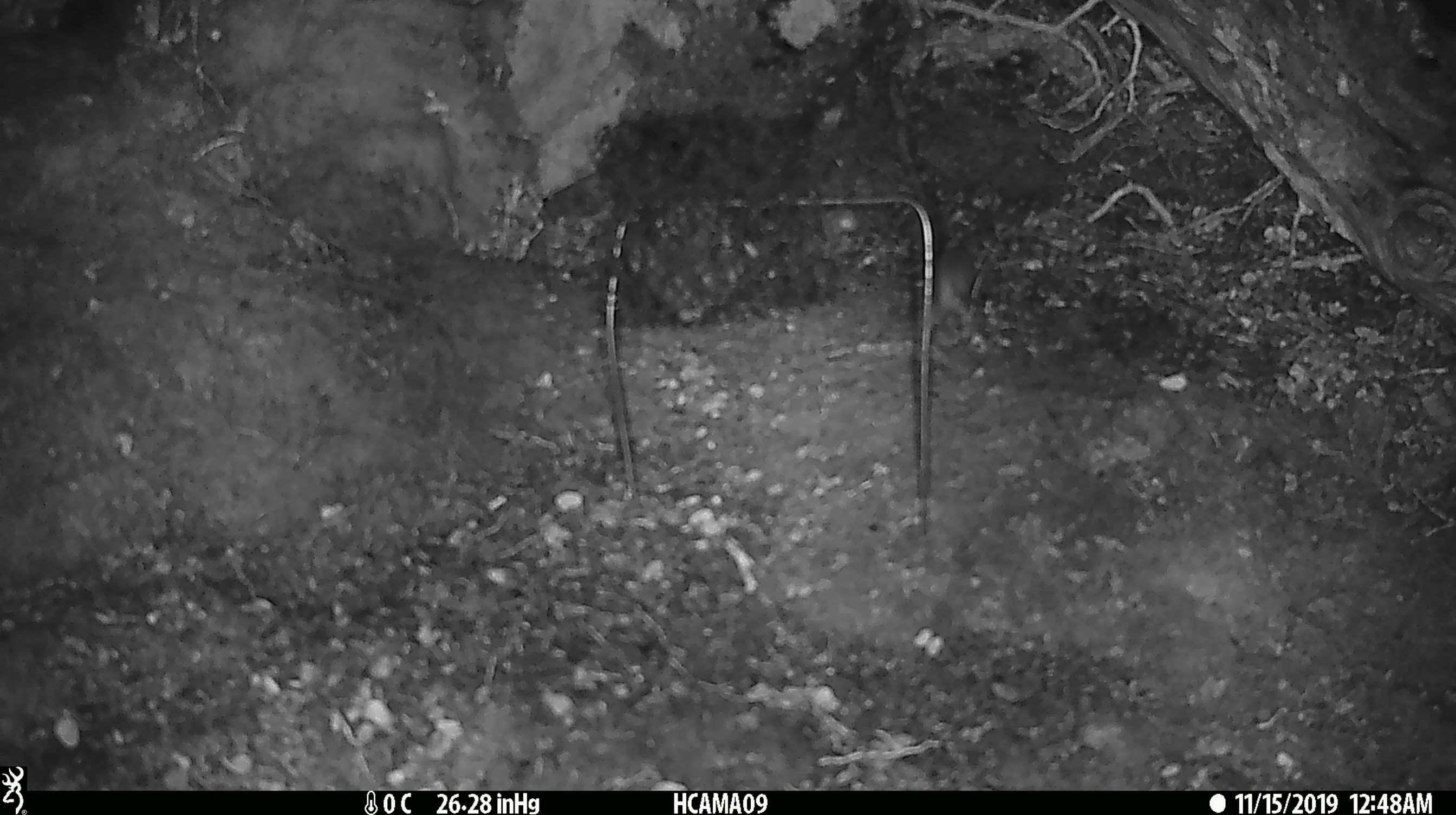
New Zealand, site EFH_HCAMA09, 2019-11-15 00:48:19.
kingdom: Animalia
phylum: Chordata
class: Mammalia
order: Rodentia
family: Muridae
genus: Mus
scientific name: Mus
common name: mouse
Mouse (Mus).